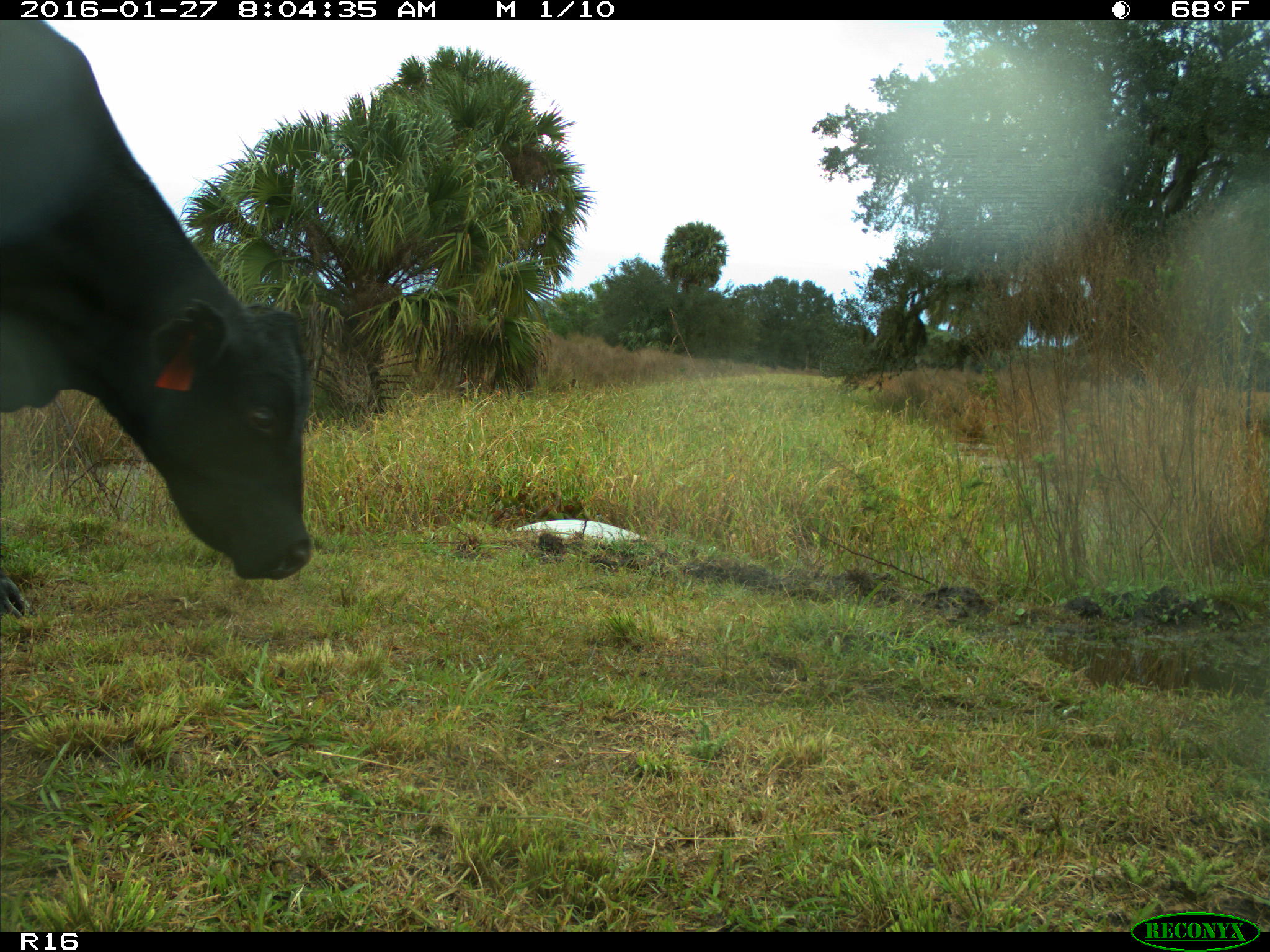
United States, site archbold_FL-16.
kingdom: Animalia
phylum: Chordata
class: Mammalia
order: Artiodactyla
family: Bovidae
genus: Bos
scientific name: Bos taurus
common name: domestic cow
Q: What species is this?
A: Bos taurus (domestic cow).